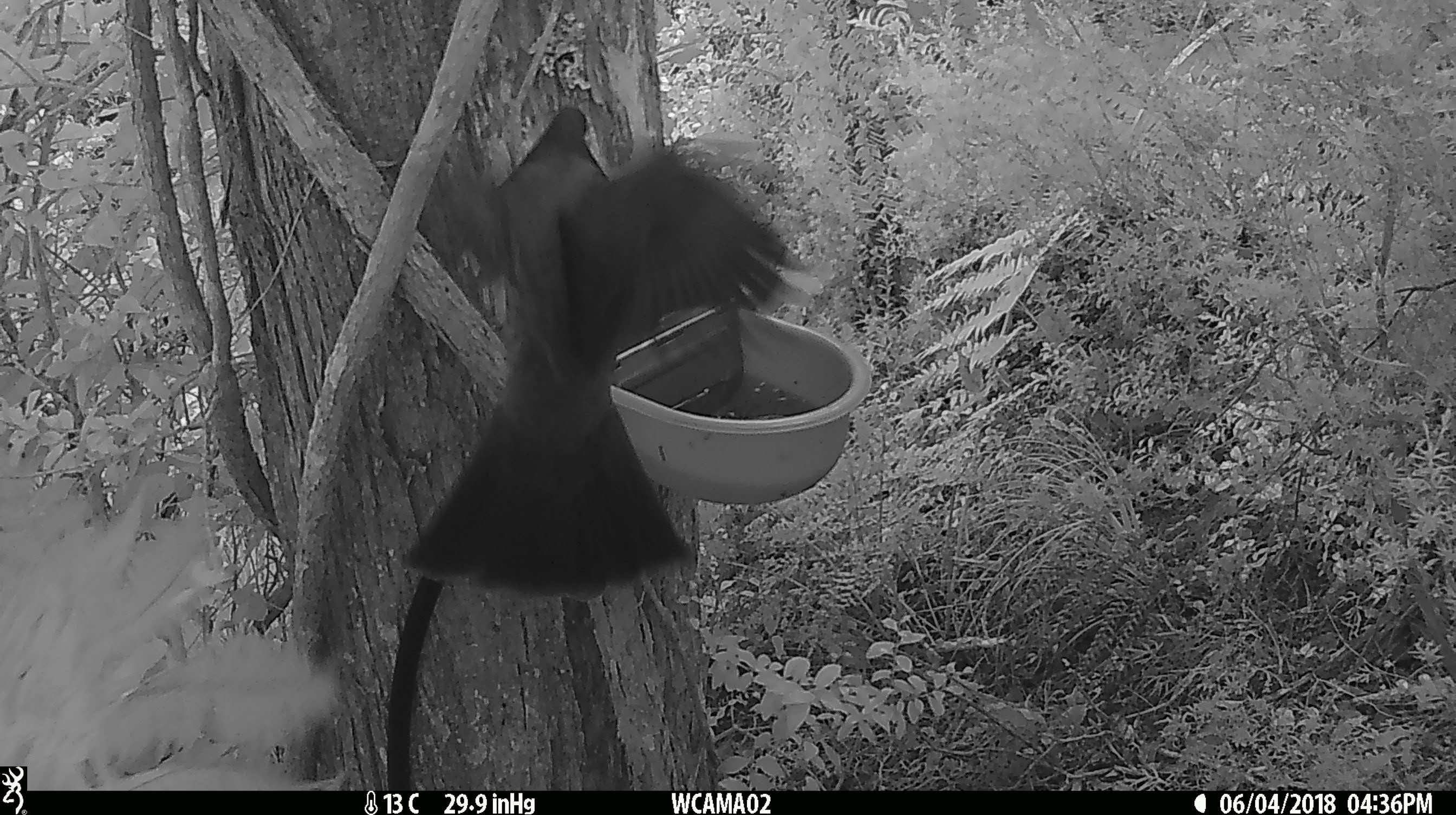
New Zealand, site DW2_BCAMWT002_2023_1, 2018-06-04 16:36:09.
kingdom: Animalia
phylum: Chordata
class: Aves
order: Columbiformes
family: Columbidae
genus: Hemiphaga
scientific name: Hemiphaga novaeseelandiae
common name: new zealand pigeon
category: kereru